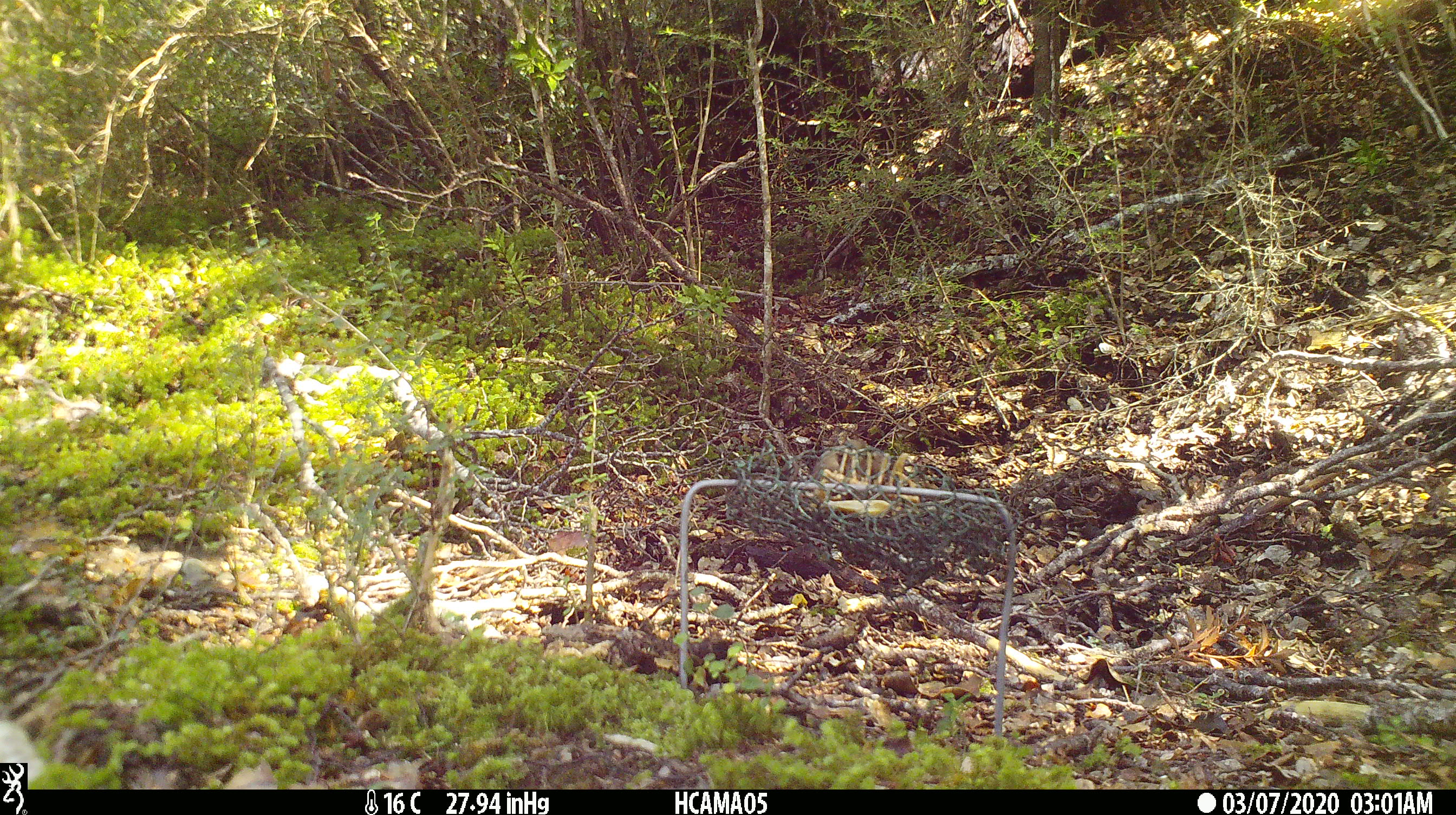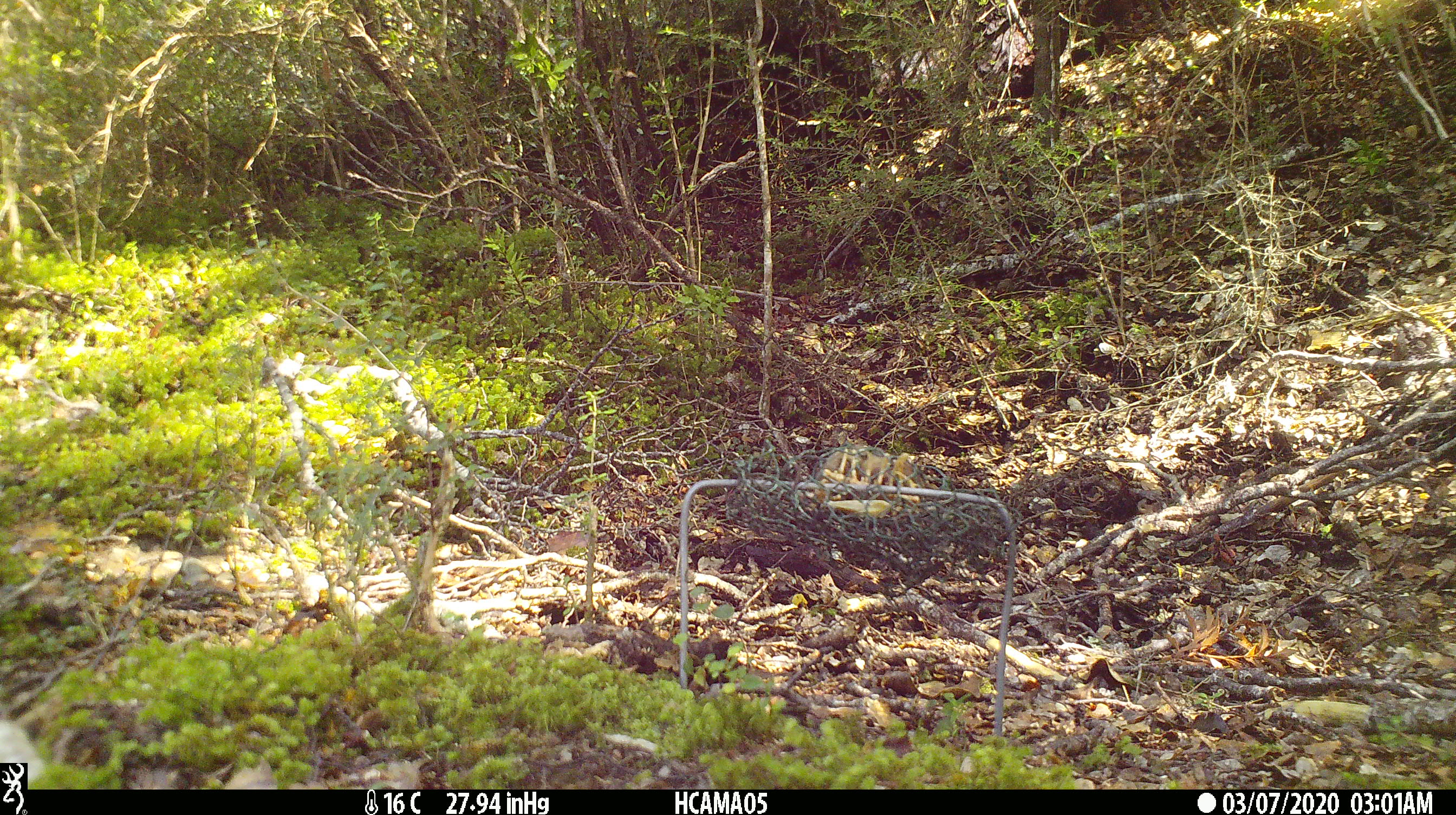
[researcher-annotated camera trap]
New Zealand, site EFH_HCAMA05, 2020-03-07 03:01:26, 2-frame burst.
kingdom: Animalia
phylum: Chordata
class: Mammalia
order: Rodentia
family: Muridae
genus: Mus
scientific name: Mus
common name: mouse